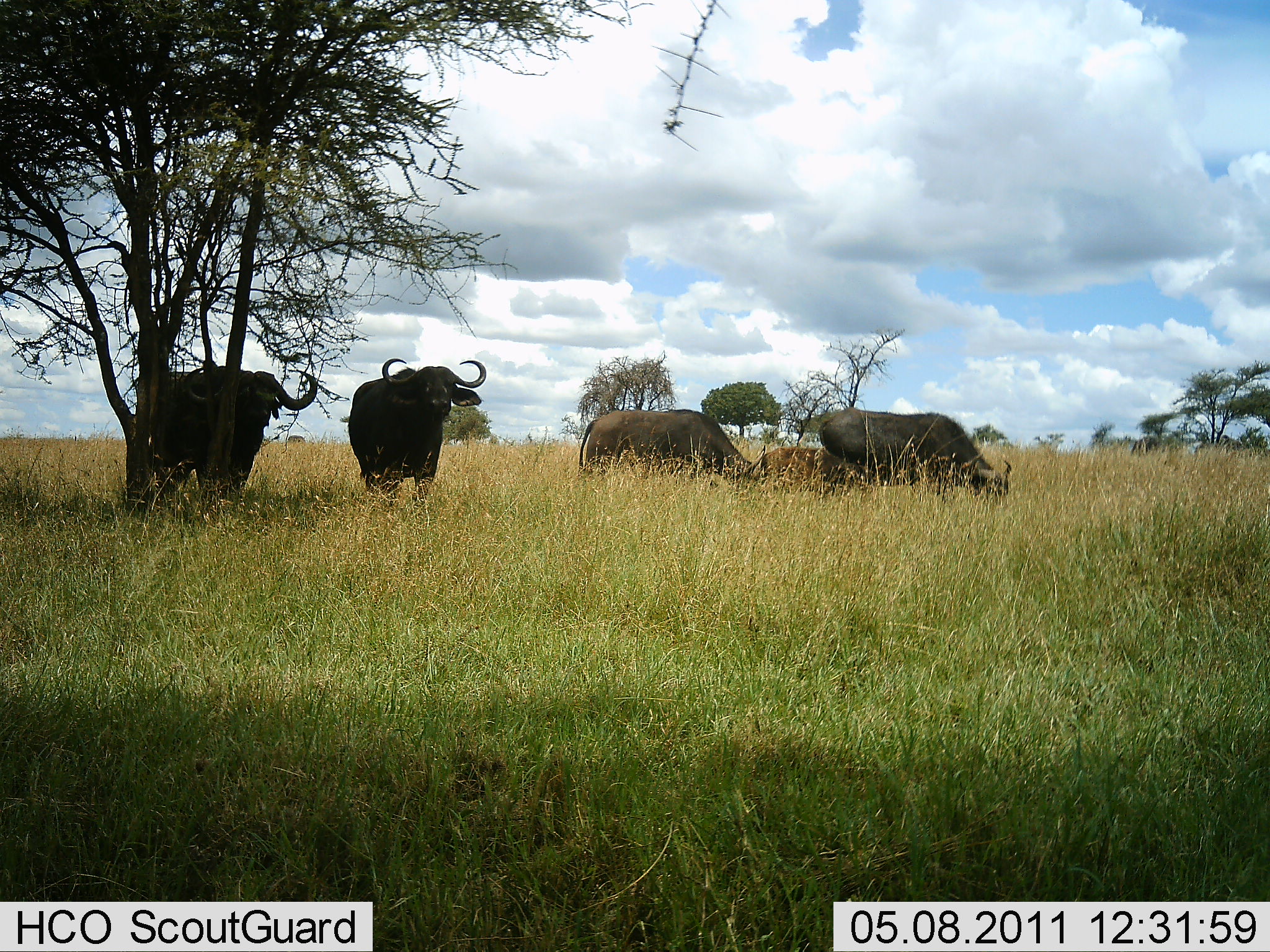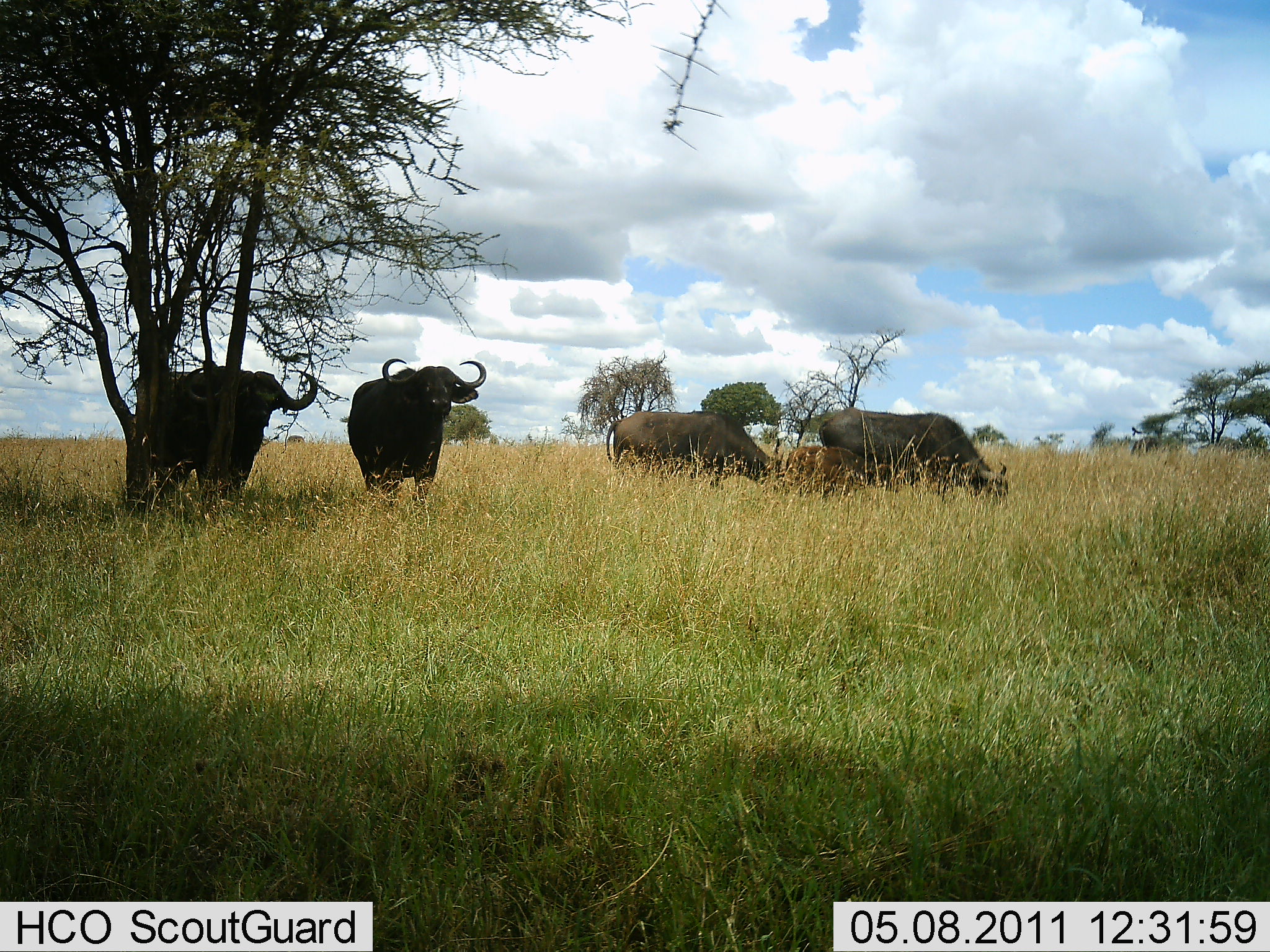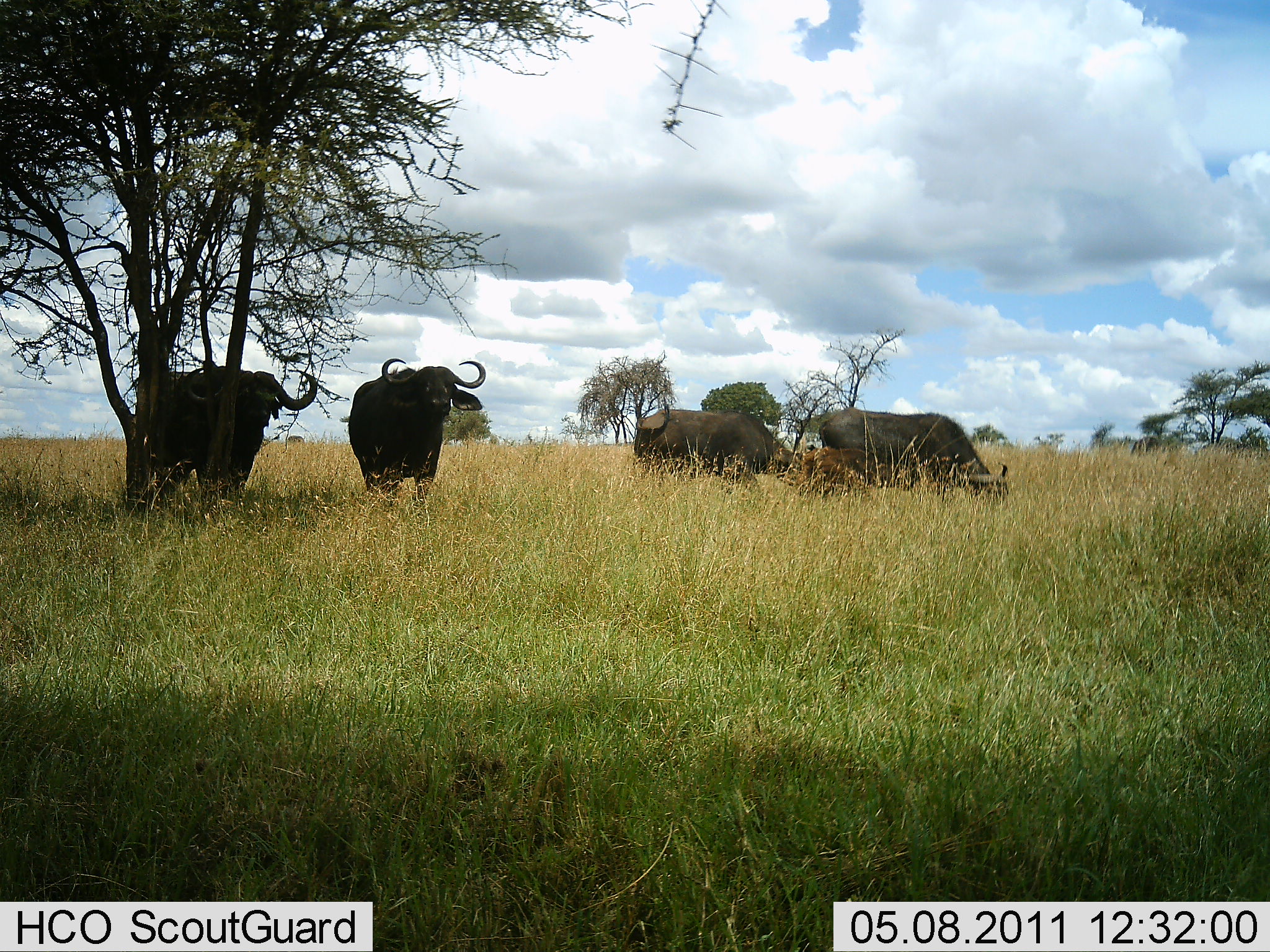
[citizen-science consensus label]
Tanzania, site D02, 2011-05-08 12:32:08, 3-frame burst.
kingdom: Animalia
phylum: Chordata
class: Mammalia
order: Artiodactyla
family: Bovidae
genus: Syncerus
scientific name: Syncerus caffer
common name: cape buffalo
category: buffalo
Buffalo (cape buffalo) (Syncerus caffer), count 5. Behavior (volunteer vote fractions): standing 69%, resting 23%, moving 23%, interacting 0%. Young present (vote fraction): 62%. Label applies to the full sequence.